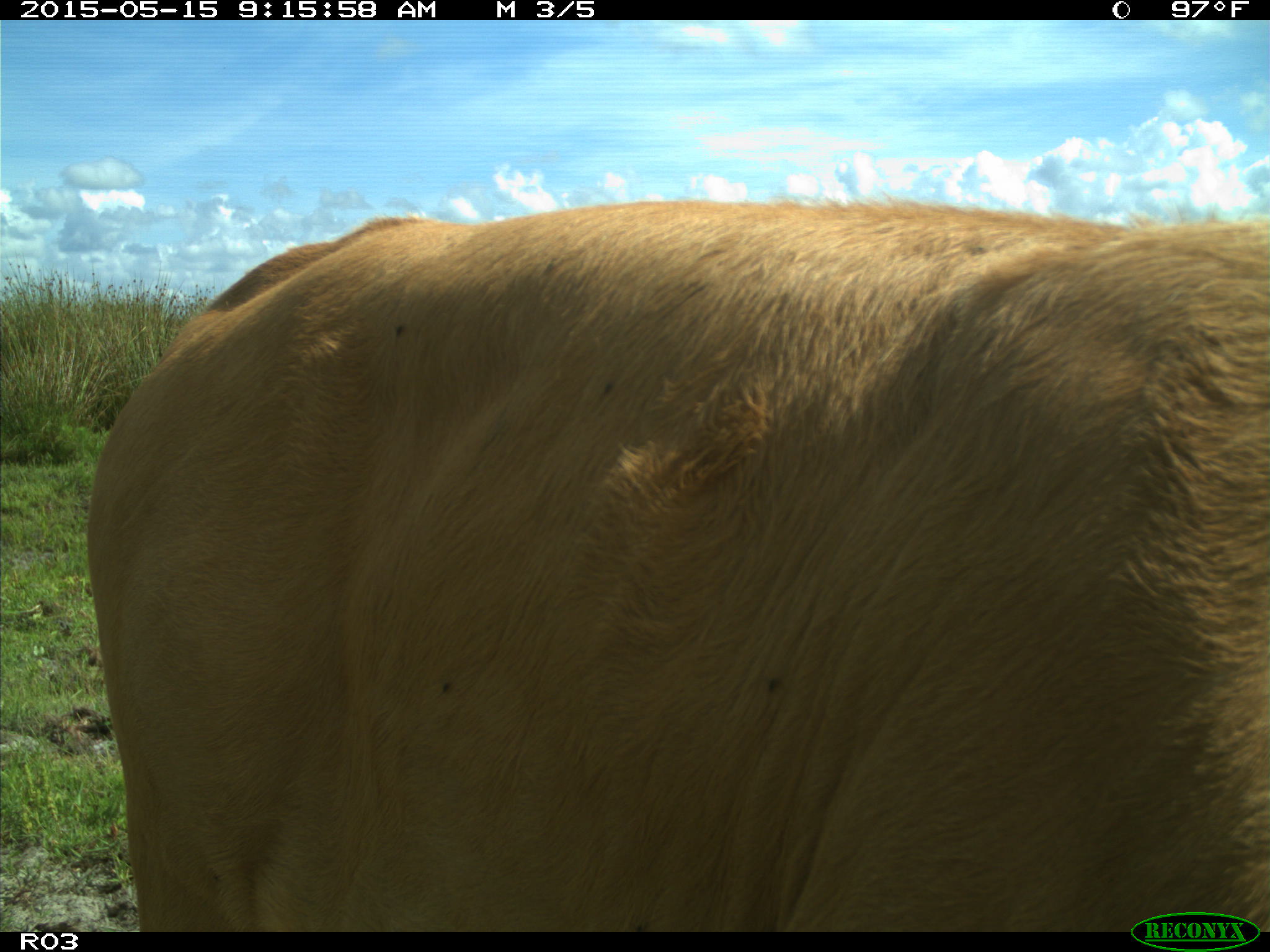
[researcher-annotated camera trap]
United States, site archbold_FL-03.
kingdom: Animalia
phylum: Chordata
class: Mammalia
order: Artiodactyla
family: Bovidae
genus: Bos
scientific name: Bos taurus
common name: domestic cow